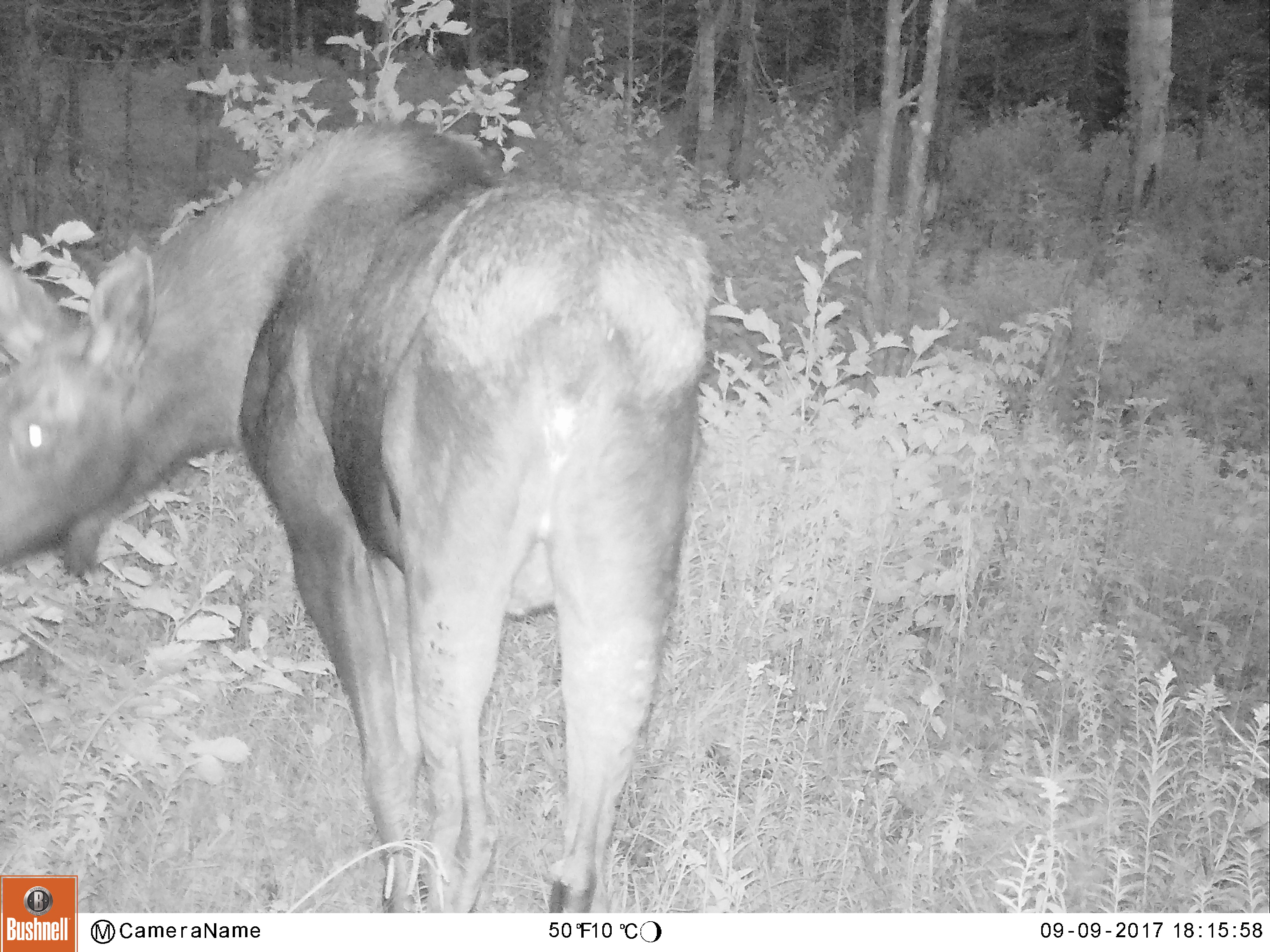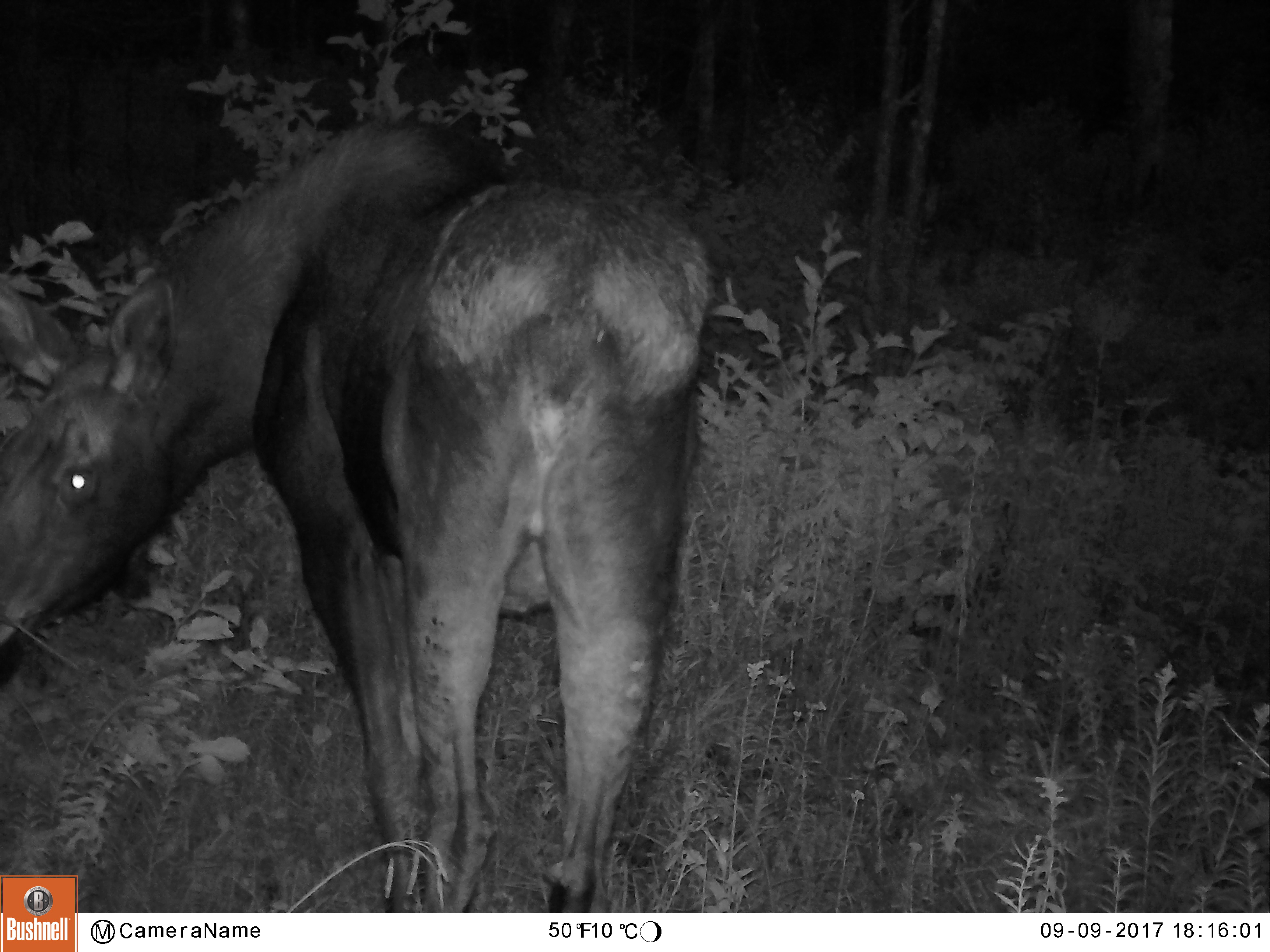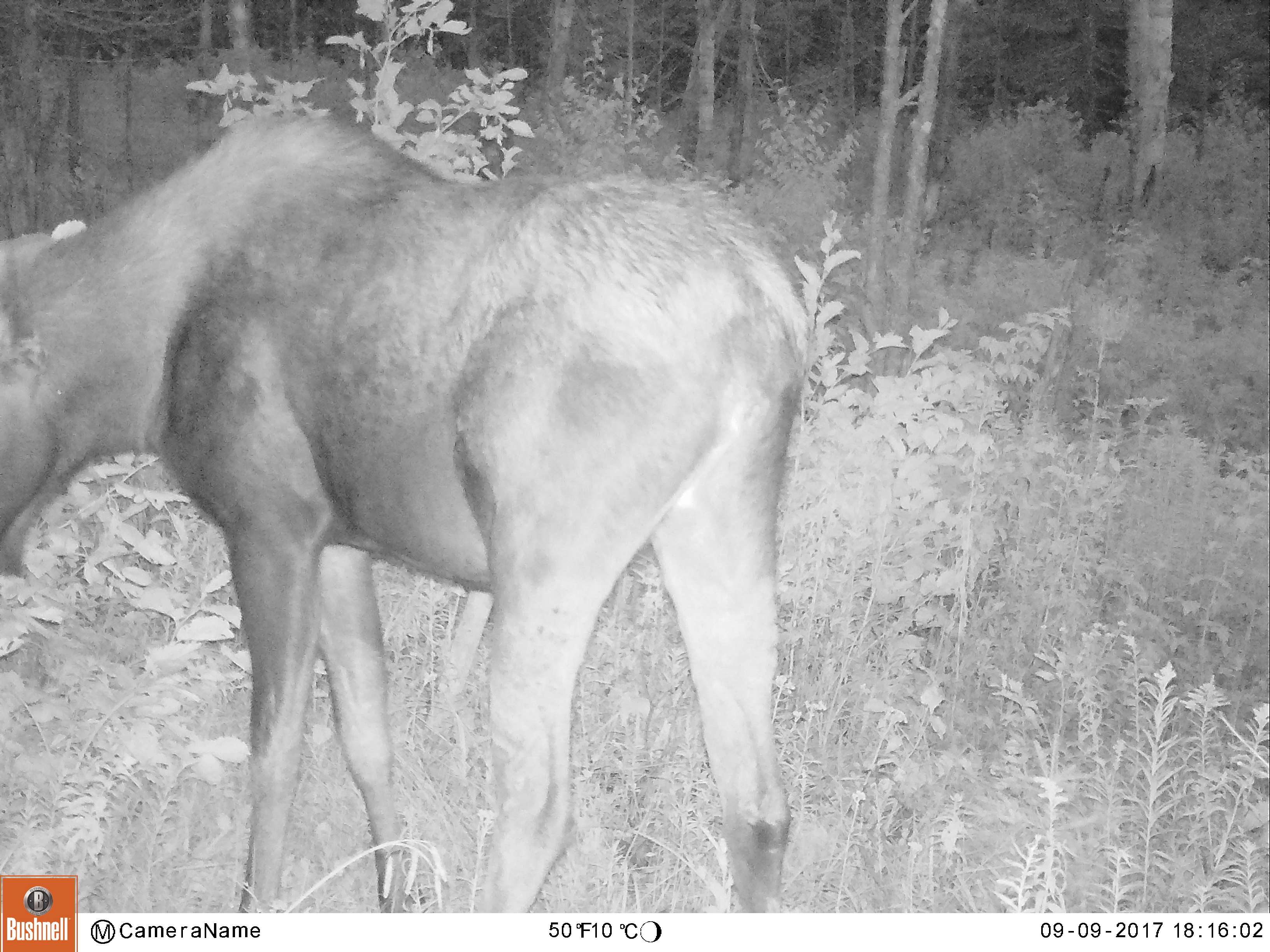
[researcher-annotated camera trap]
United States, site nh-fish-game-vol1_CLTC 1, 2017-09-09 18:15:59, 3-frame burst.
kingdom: Animalia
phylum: Chordata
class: Mammalia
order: Artiodactyla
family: Cervidae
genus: Alces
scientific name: Alces alces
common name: moose